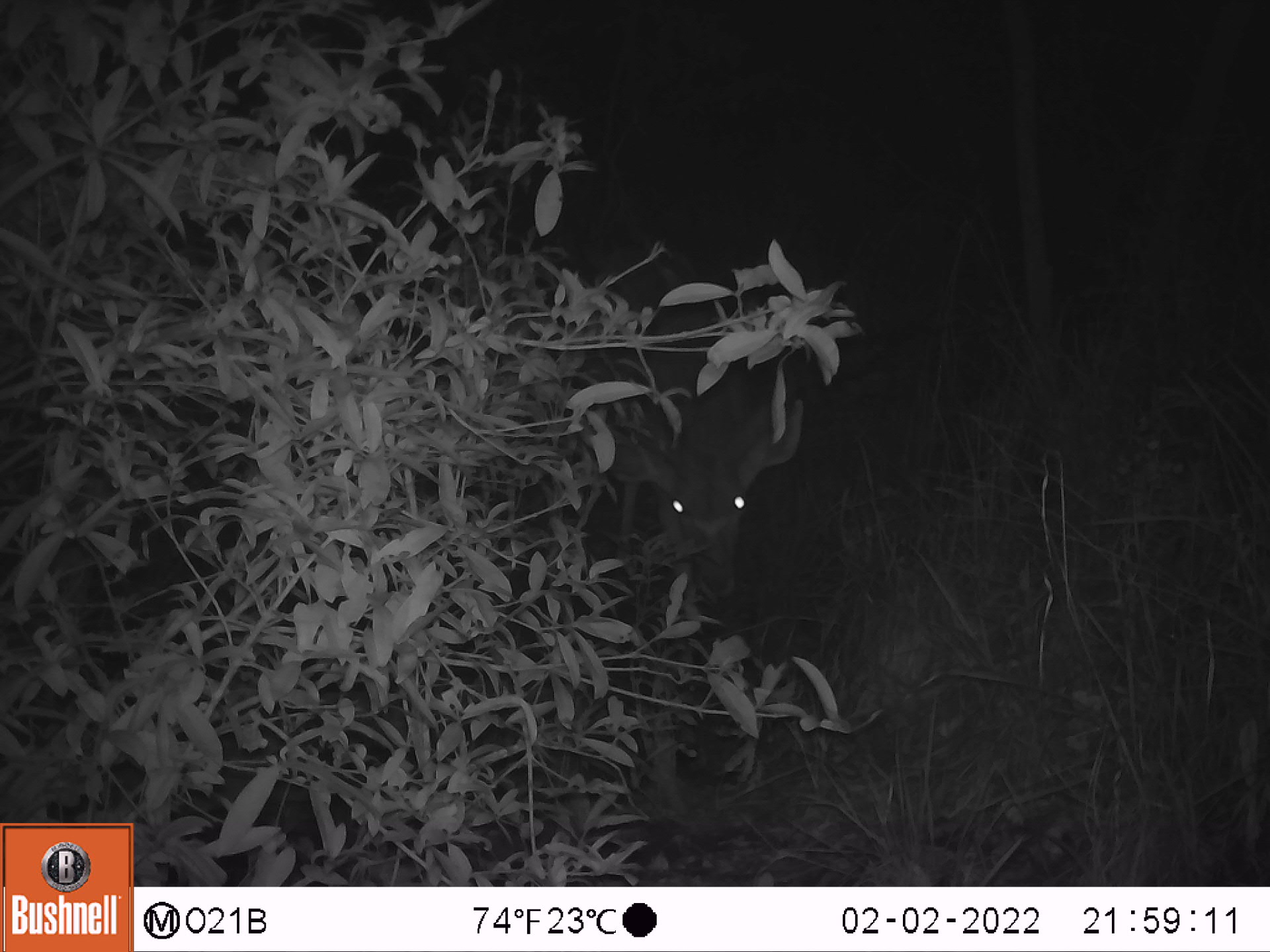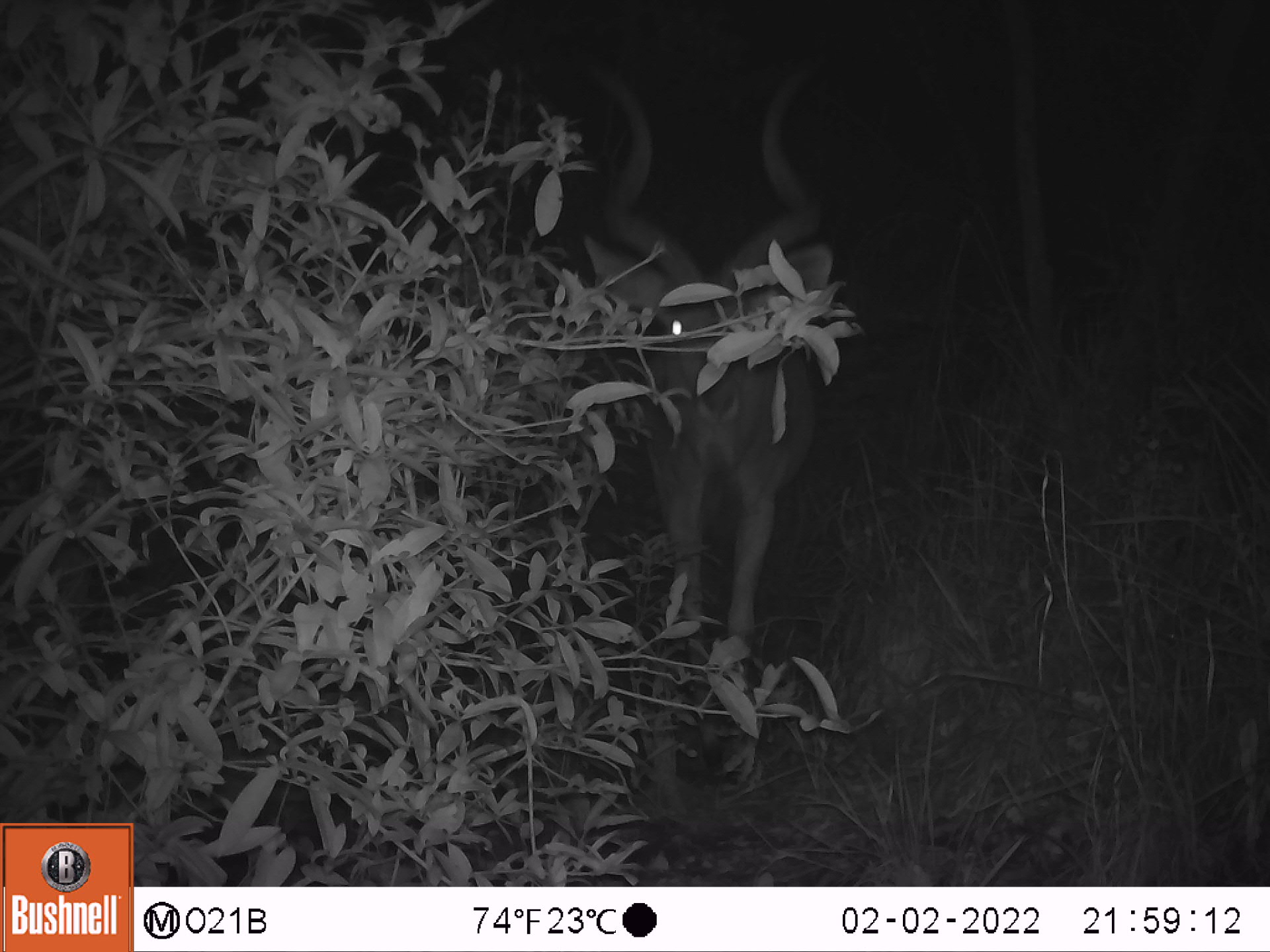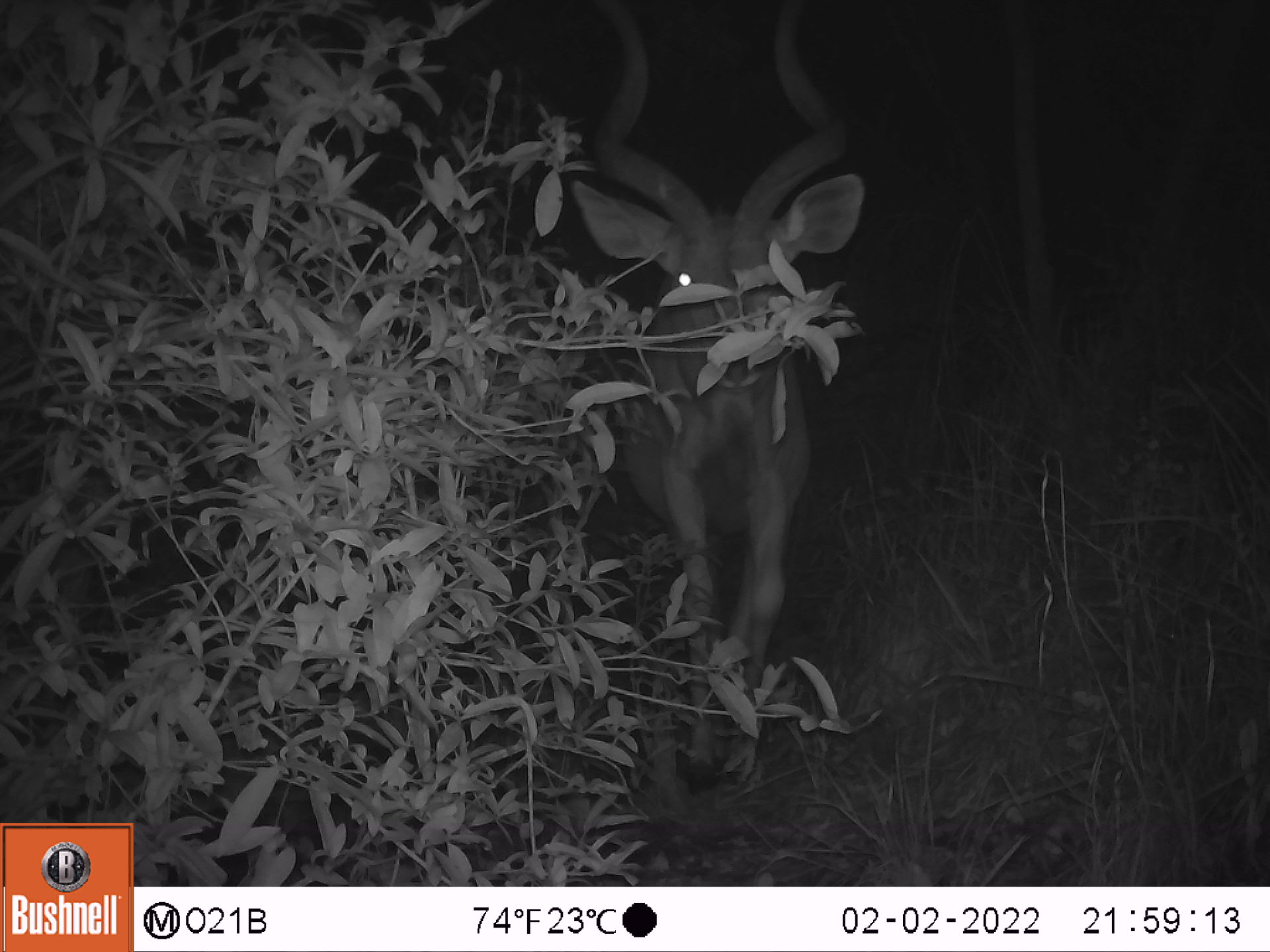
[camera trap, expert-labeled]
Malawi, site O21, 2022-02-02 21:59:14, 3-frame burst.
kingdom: Animalia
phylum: Chordata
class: Mammalia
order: Artiodactyla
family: Bovidae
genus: Tragelaphus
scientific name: Tragelaphus strepsiceros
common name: greater kudu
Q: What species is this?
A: Greater kudu (Tragelaphus strepsiceros).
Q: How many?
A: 1.